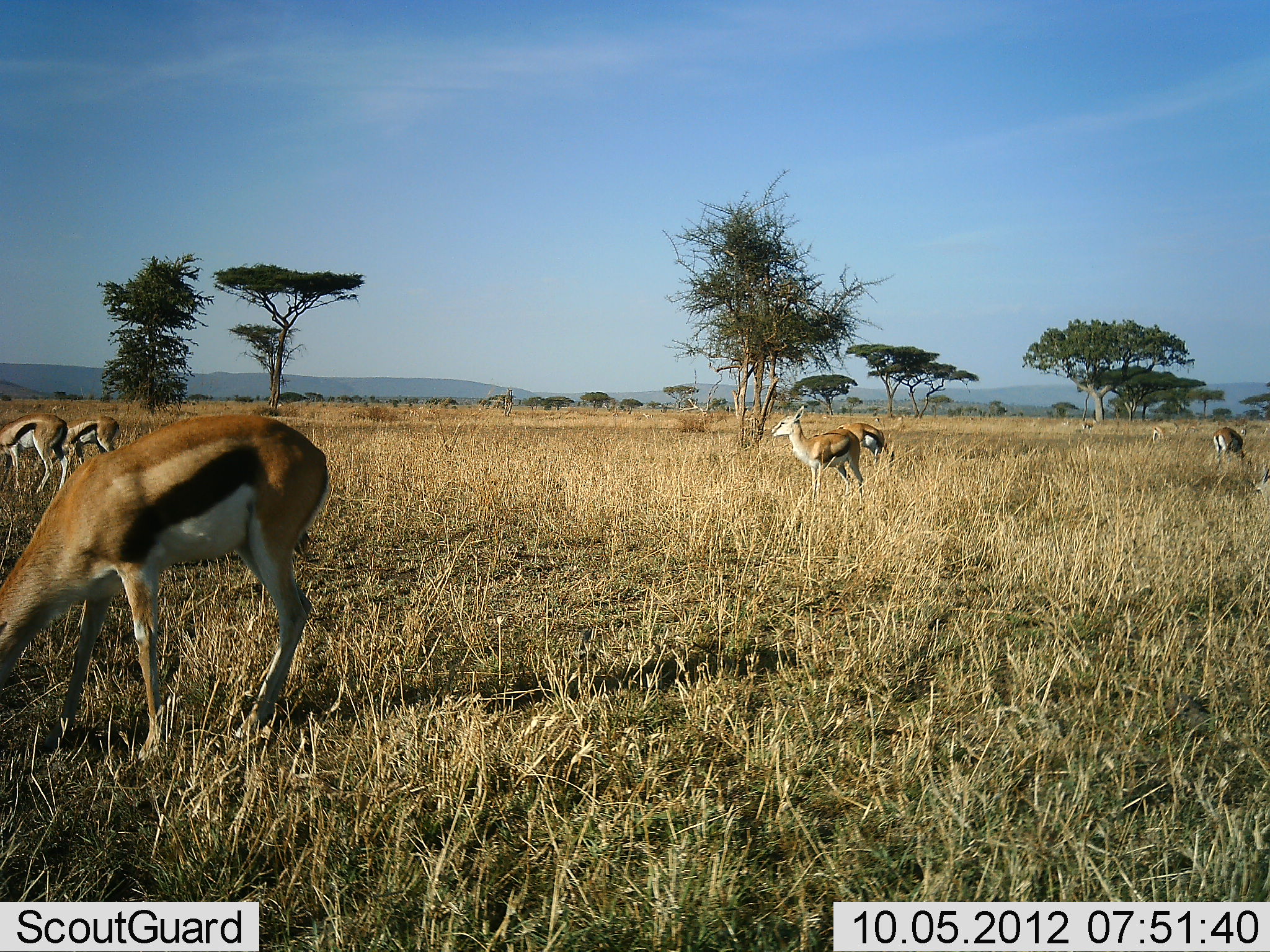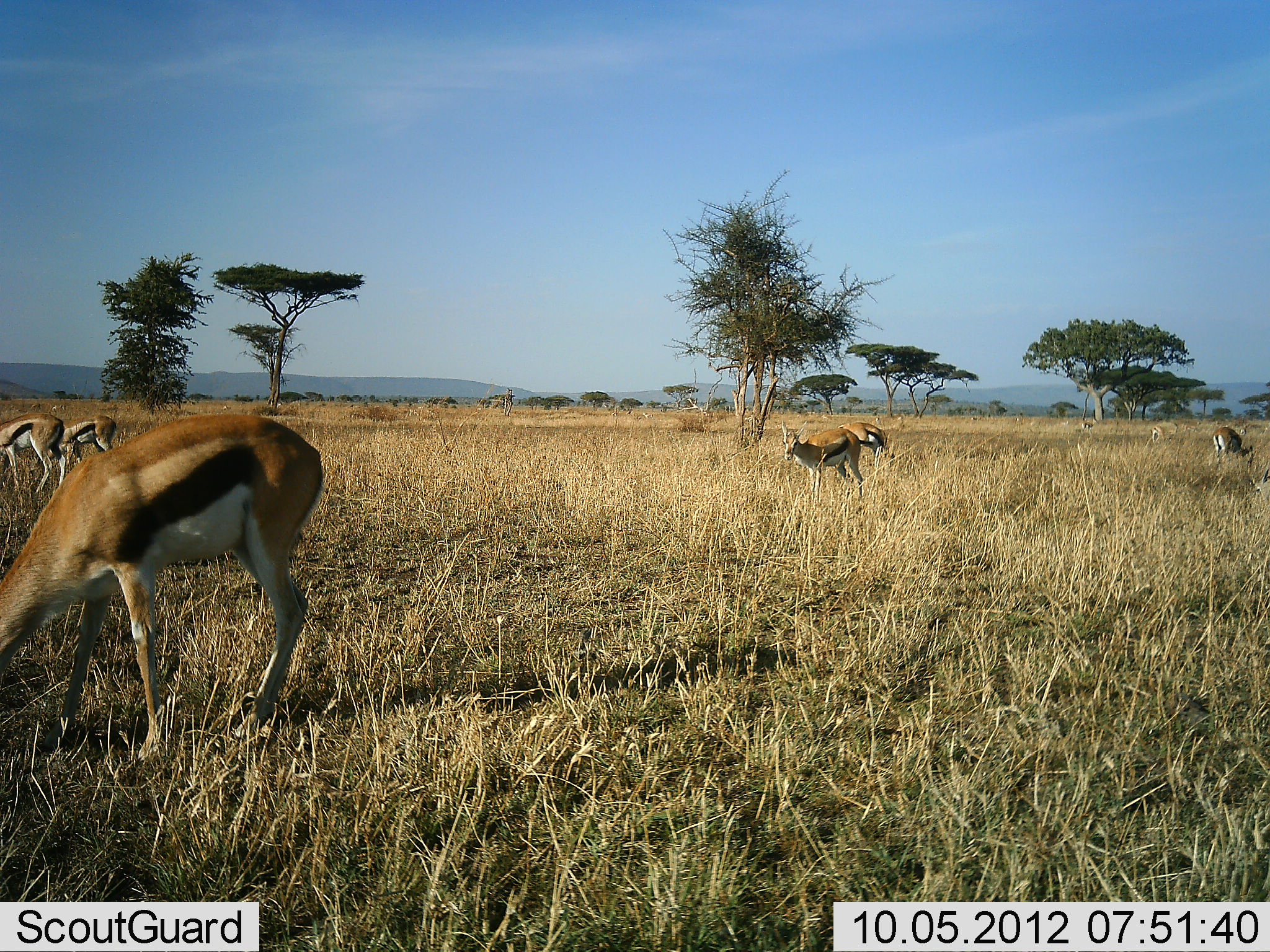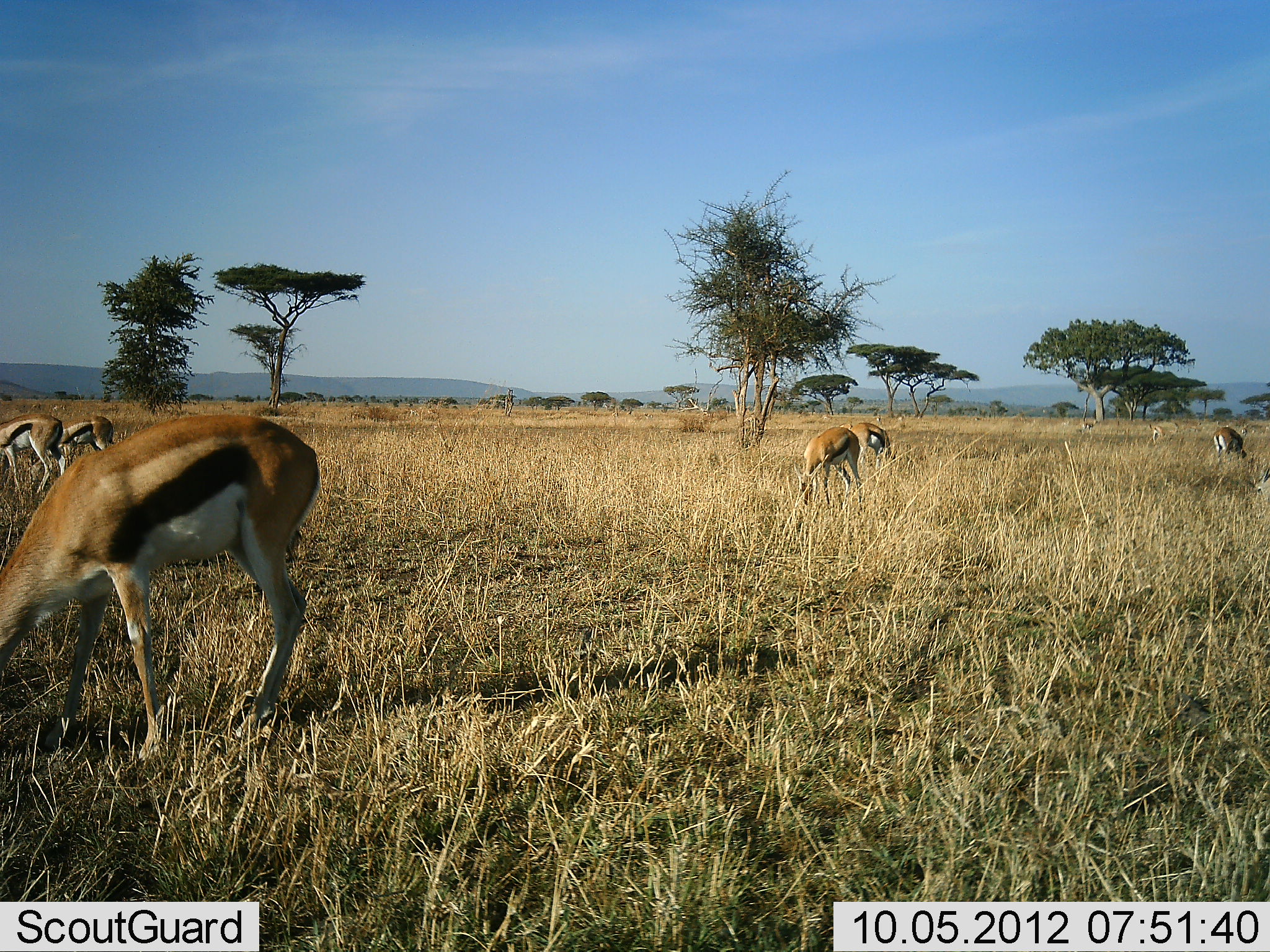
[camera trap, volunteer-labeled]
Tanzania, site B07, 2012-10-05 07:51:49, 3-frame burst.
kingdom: Animalia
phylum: Chordata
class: Mammalia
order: Artiodactyla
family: Bovidae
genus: Eudorcas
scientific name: Eudorcas thomsonii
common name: thomson's gazelle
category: gazellethomsons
Gazellethomsons (thomson's gazelle) (Eudorcas thomsonii), count 7. Behavior (volunteer vote fractions): standing 40%, resting 0%, moving 0%, interacting 0%. Young present (vote fraction): 0%. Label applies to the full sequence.